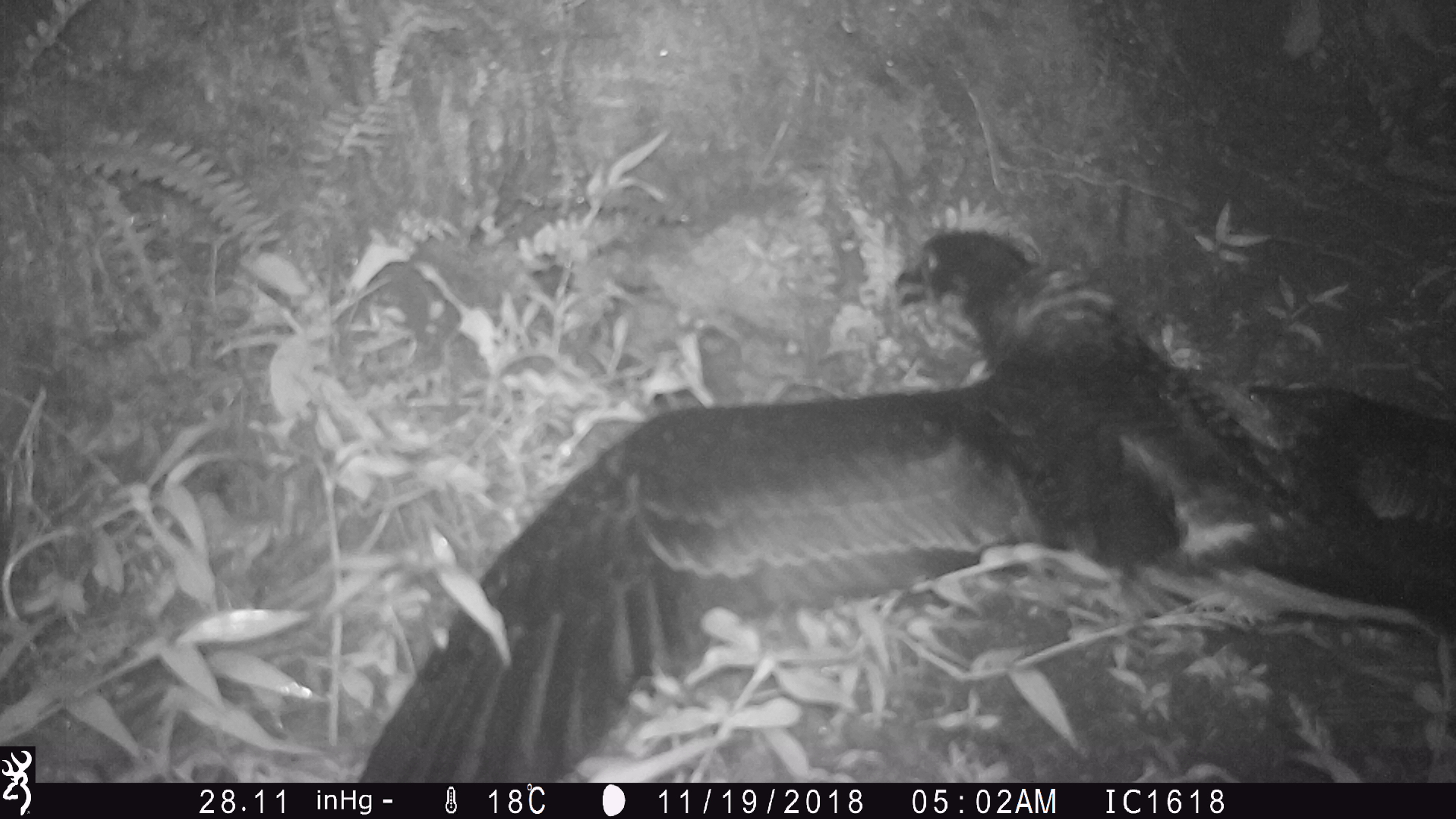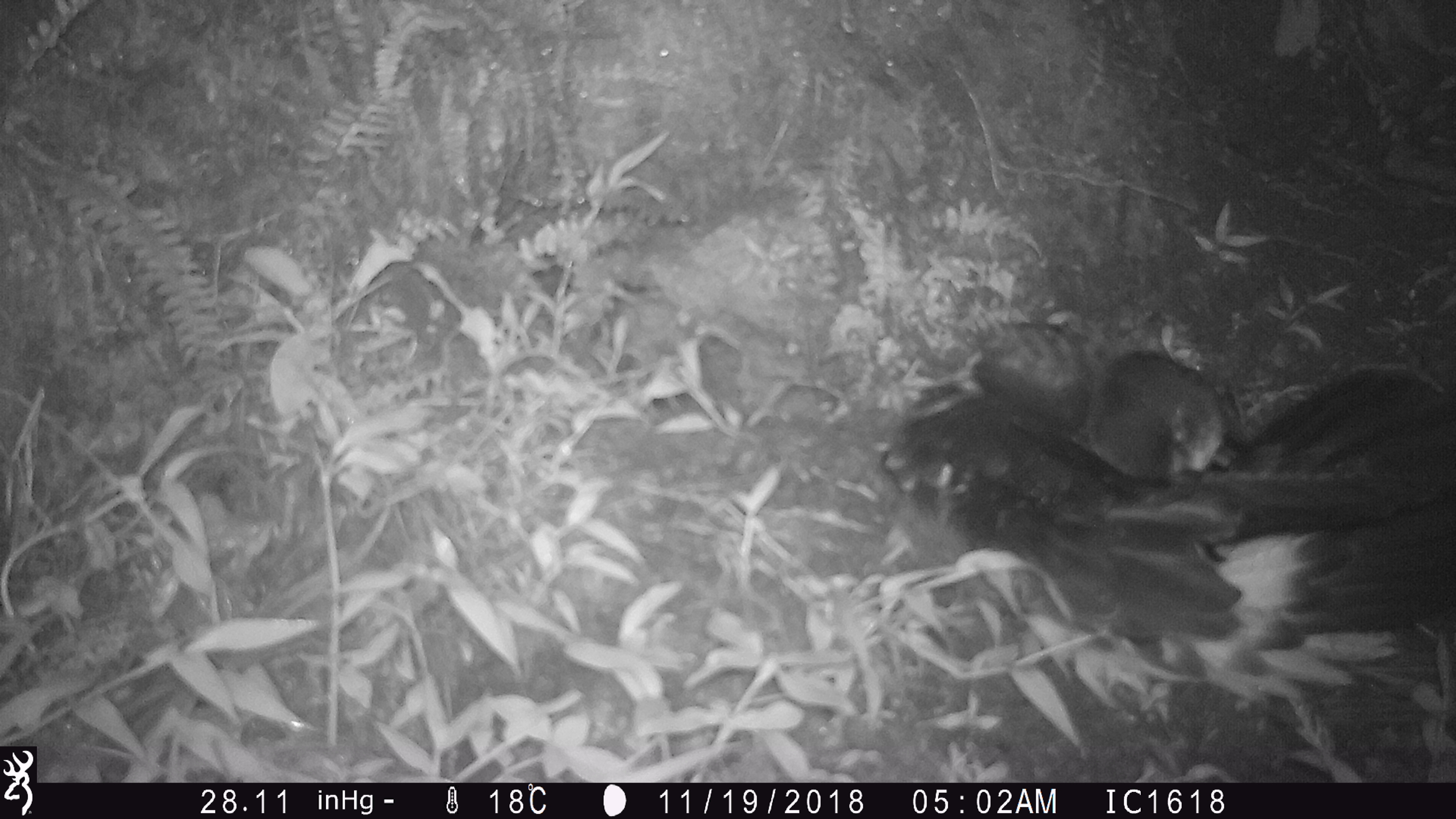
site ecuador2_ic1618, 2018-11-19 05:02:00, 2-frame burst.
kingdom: Animalia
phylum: Chordata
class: Aves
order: Procellariiformes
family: Procellariidae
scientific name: Procellariidae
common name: petrel chick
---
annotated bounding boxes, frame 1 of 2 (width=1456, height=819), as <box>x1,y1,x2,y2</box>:
petrel chick: <box>329,216,1456,779</box>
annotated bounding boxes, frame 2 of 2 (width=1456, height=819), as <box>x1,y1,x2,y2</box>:
petrel chick: <box>887,315,1456,702</box>